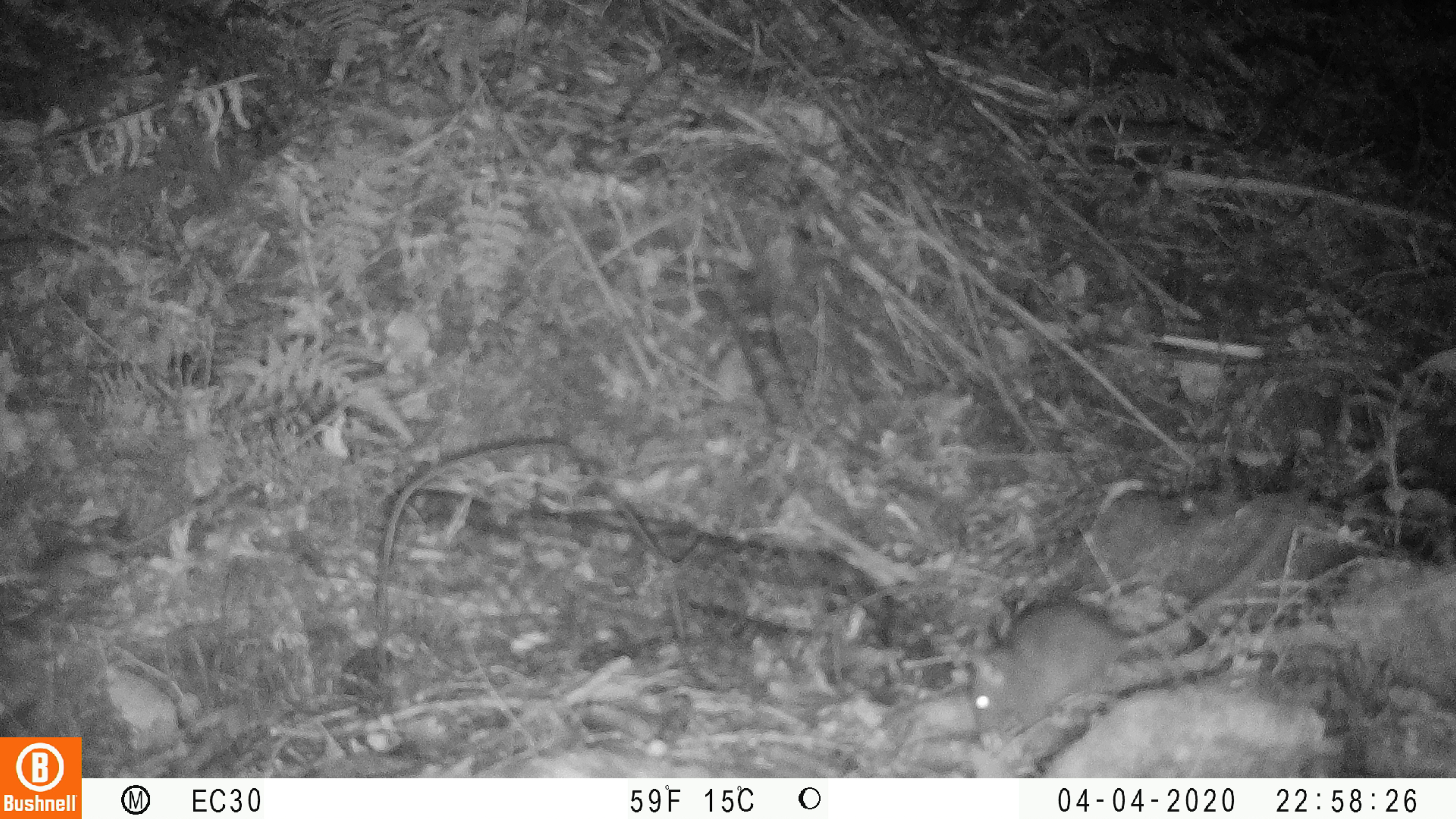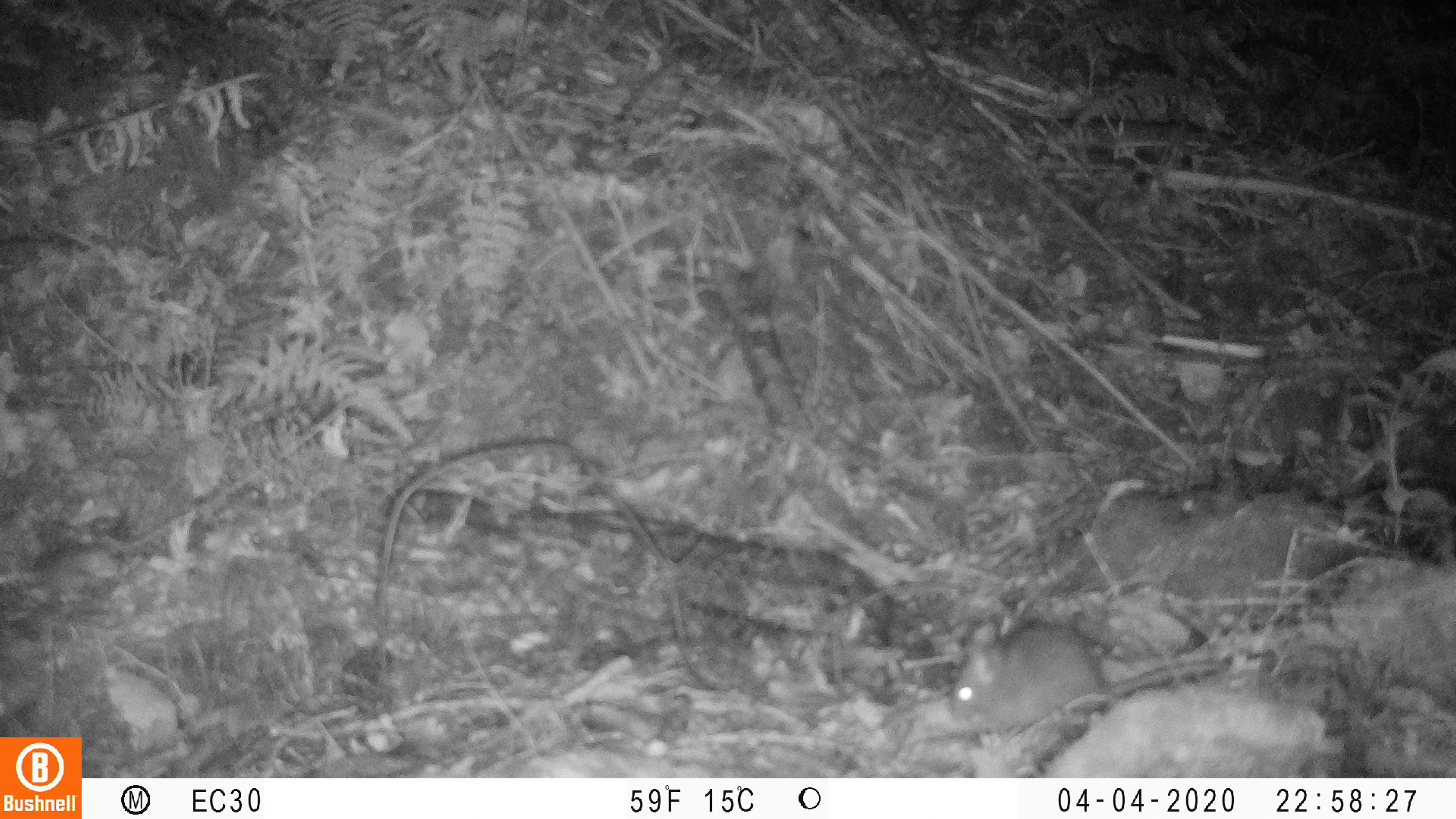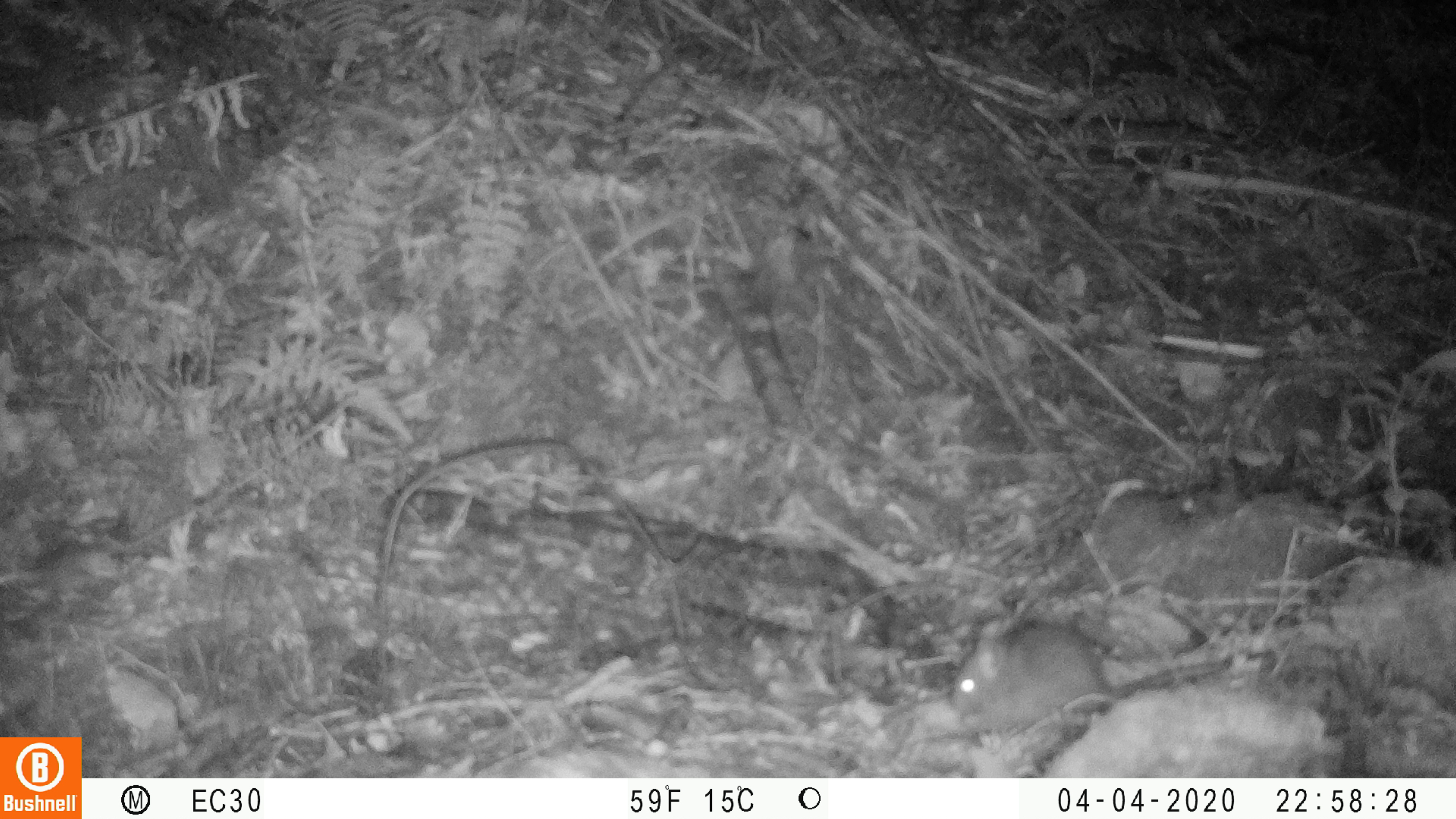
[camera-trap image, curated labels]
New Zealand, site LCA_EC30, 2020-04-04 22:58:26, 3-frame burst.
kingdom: Animalia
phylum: Chordata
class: Mammalia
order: Rodentia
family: Muridae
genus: Rattus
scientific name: Rattus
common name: rat